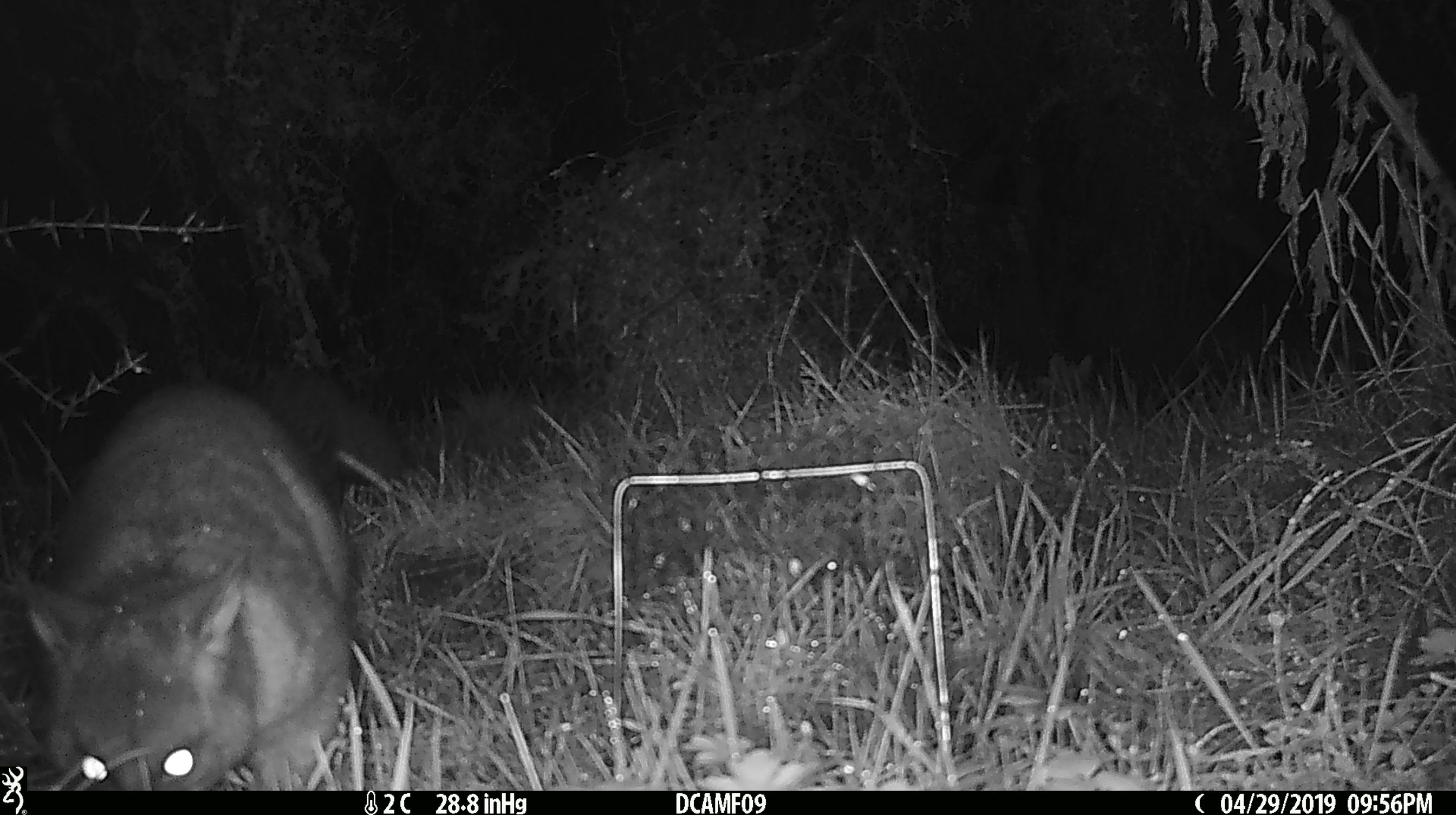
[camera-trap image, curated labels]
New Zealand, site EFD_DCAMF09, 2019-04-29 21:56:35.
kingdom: Animalia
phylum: Chordata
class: Mammalia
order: Diprotodontia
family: Phalangeridae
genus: Trichosurus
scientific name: Trichosurus vulpecula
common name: common brushtail possum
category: possum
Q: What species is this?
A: Possum (common brushtail possum) (Trichosurus vulpecula).